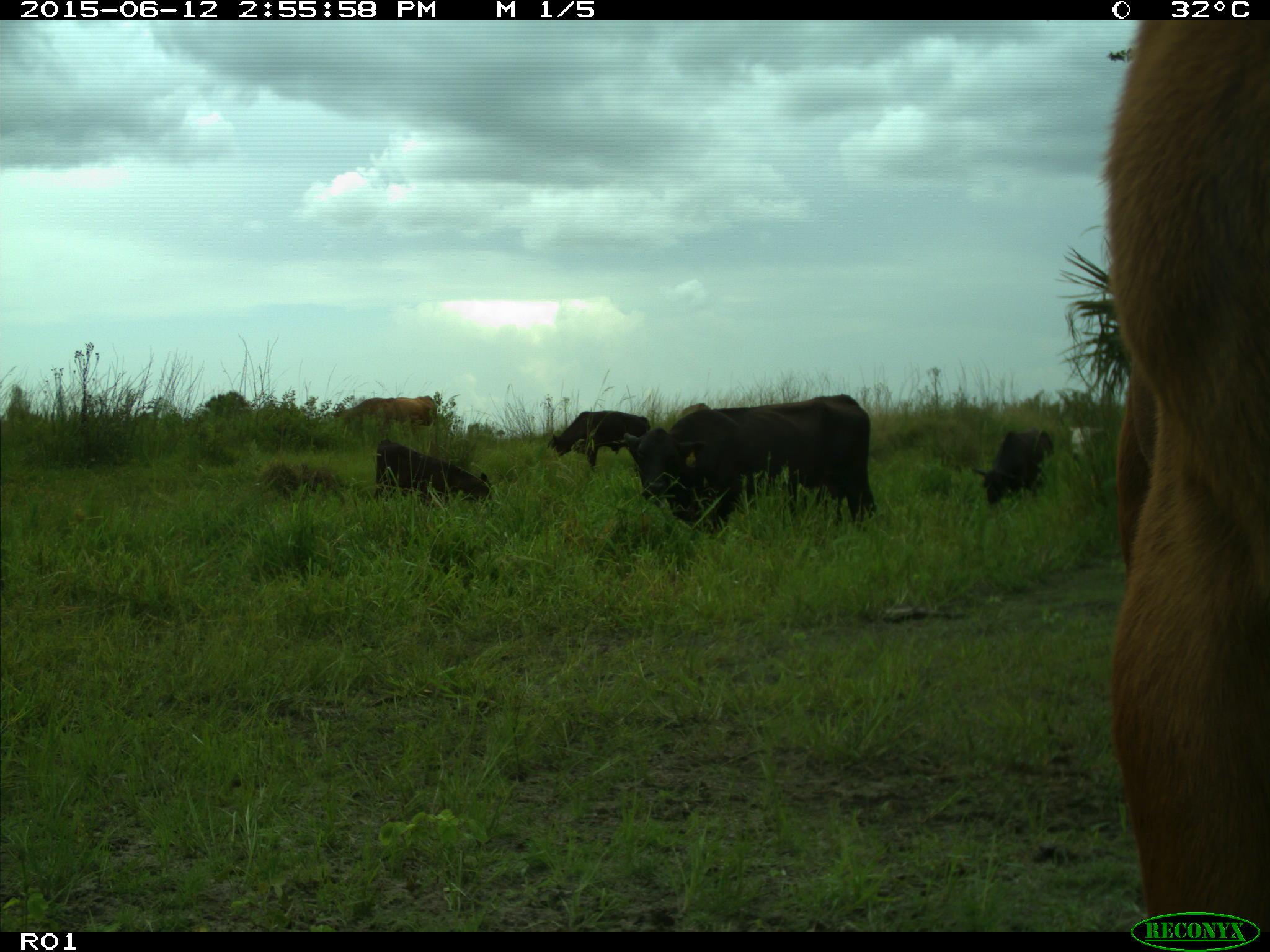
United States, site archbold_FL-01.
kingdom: Animalia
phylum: Chordata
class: Mammalia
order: Artiodactyla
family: Bovidae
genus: Bos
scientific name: Bos taurus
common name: domestic cow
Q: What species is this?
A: Bos taurus (domestic cow).